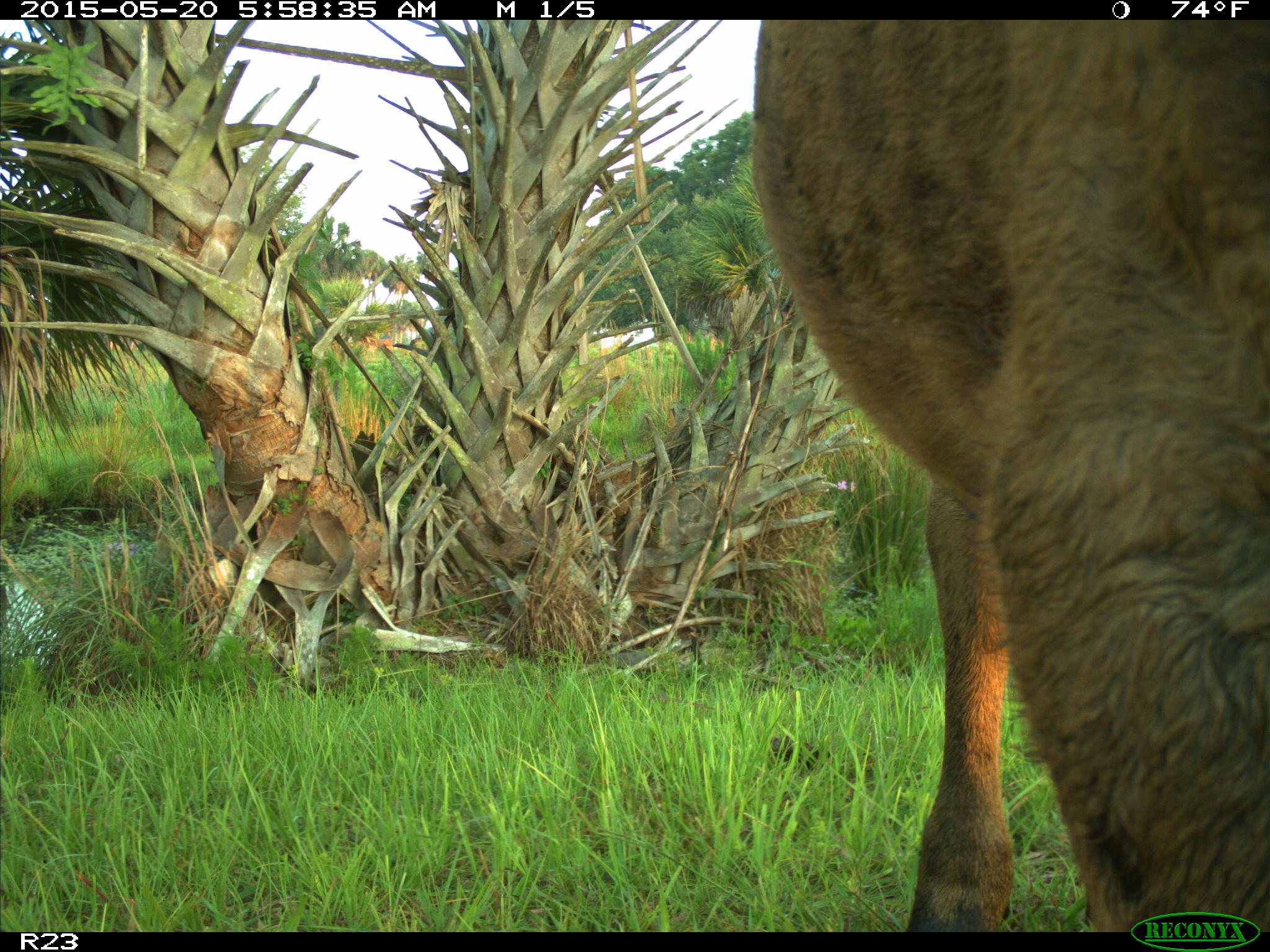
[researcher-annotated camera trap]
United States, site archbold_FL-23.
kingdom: Animalia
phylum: Chordata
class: Mammalia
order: Artiodactyla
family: Bovidae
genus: Bos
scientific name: Bos taurus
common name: domestic cow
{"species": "Bos taurus (domestic cow)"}